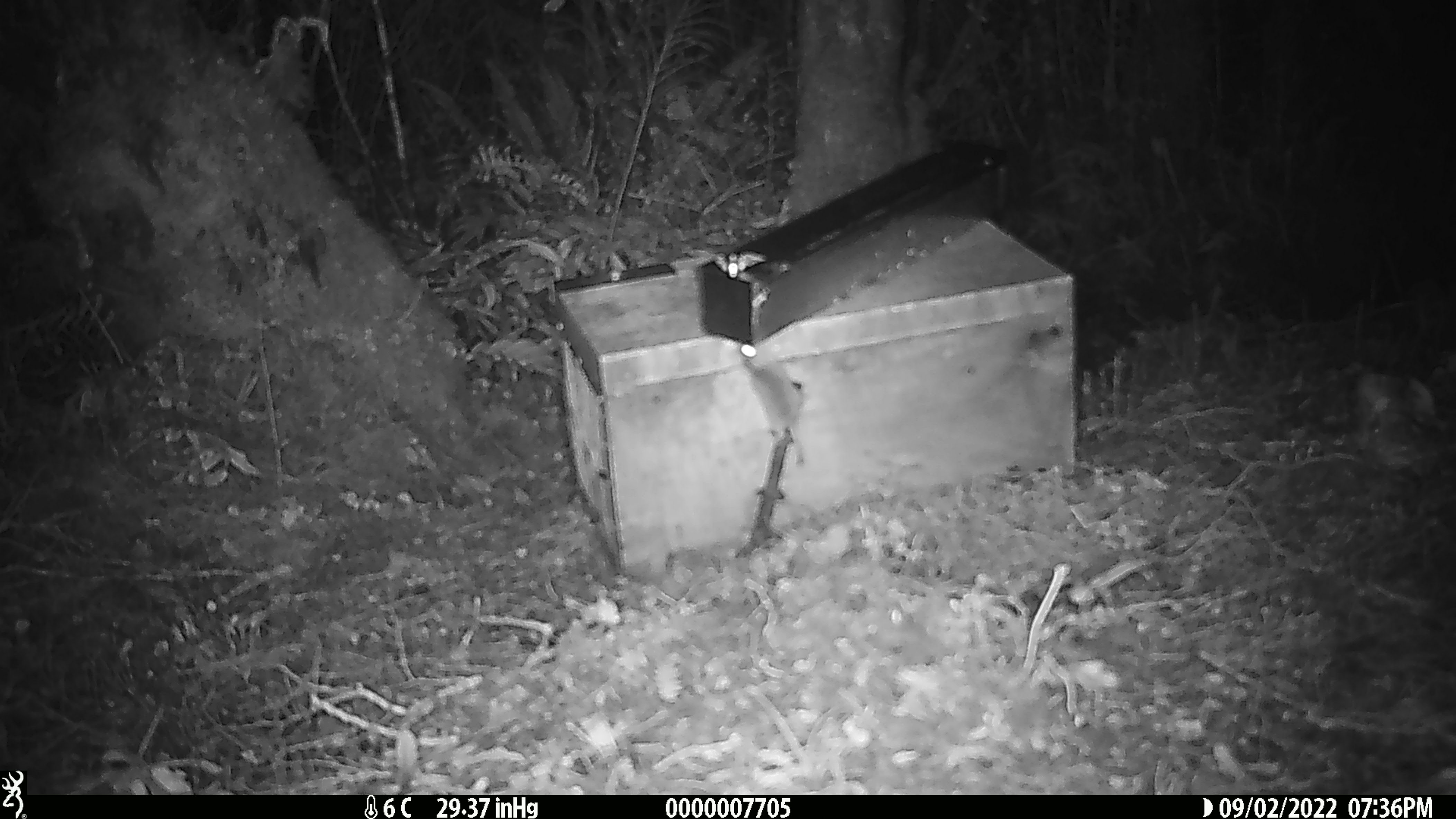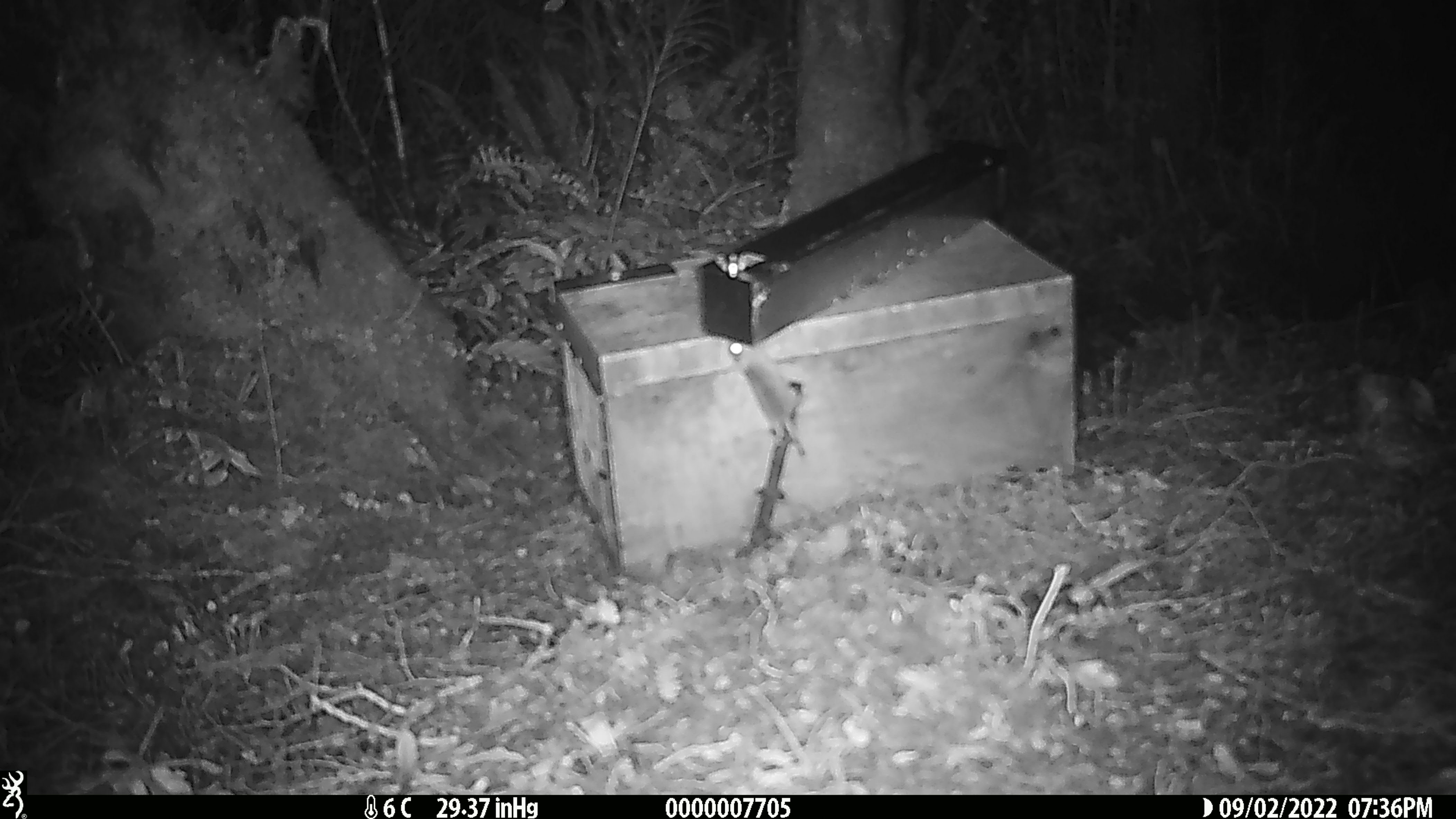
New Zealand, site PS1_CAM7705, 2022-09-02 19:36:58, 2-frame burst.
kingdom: Animalia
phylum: Chordata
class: Mammalia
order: Rodentia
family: Muridae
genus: Mus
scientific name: Mus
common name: mouse